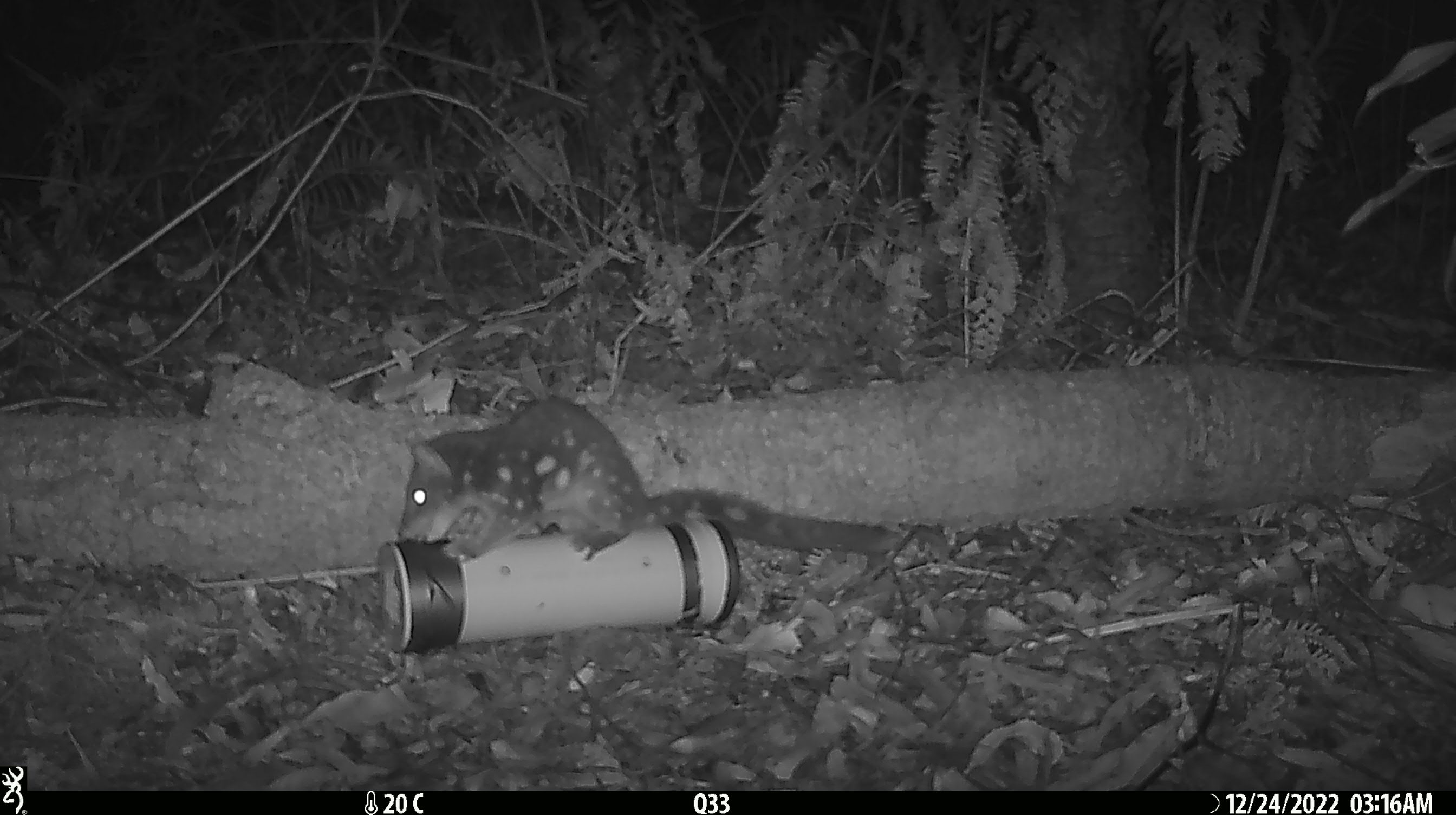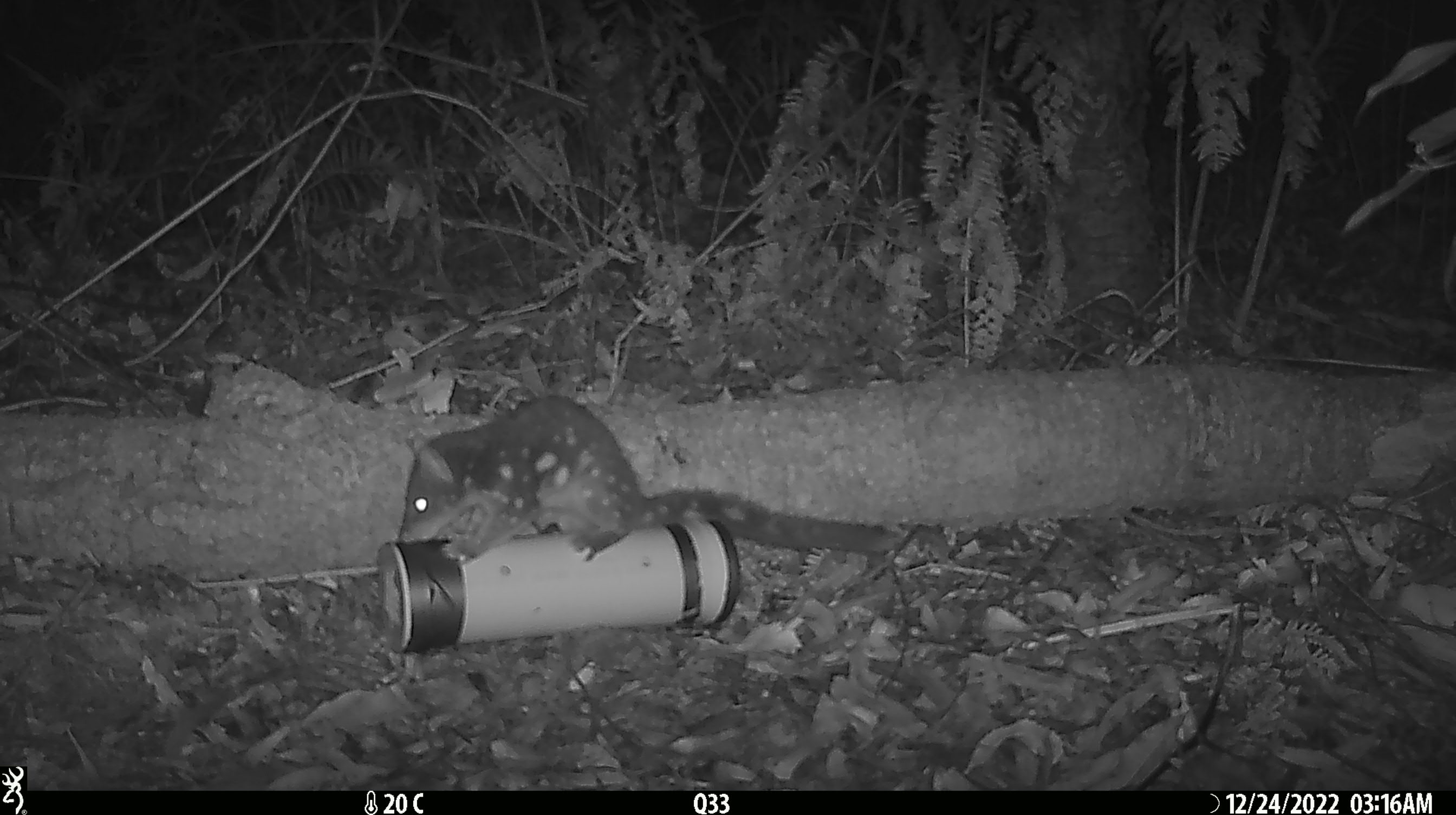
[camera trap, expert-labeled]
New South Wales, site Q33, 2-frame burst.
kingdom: Animalia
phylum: Chordata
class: Mammalia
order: Dasyuromorphia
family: Dasyuridae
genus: Dasyurus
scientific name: Dasyurus maculatus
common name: spotted-tailed quoll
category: quoll